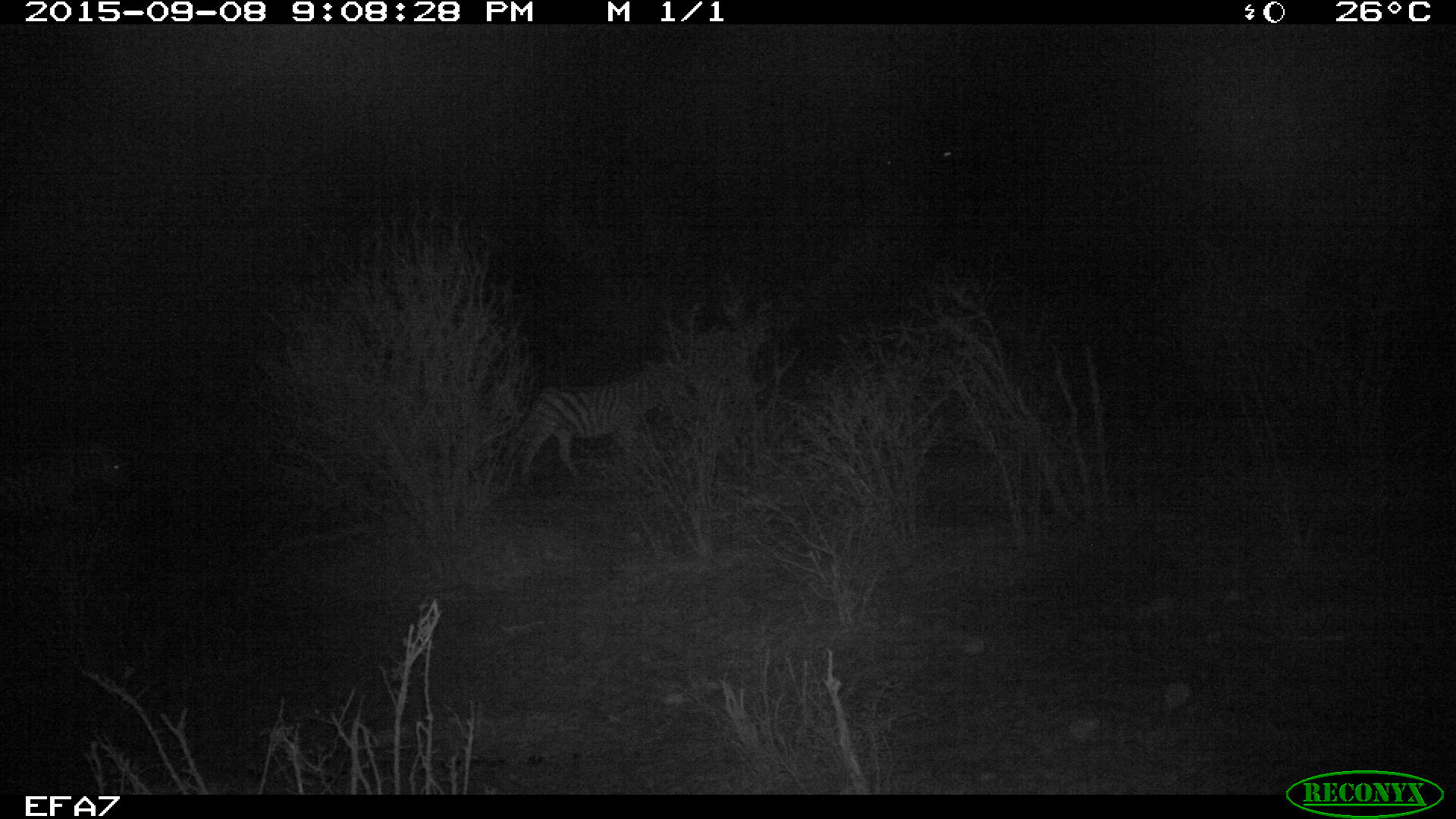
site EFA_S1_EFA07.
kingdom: Animalia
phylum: Chordata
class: Mammalia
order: Perissodactyla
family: Equidae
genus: Equus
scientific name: Equus quagga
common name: plains zebra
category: zebraplains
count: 2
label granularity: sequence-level